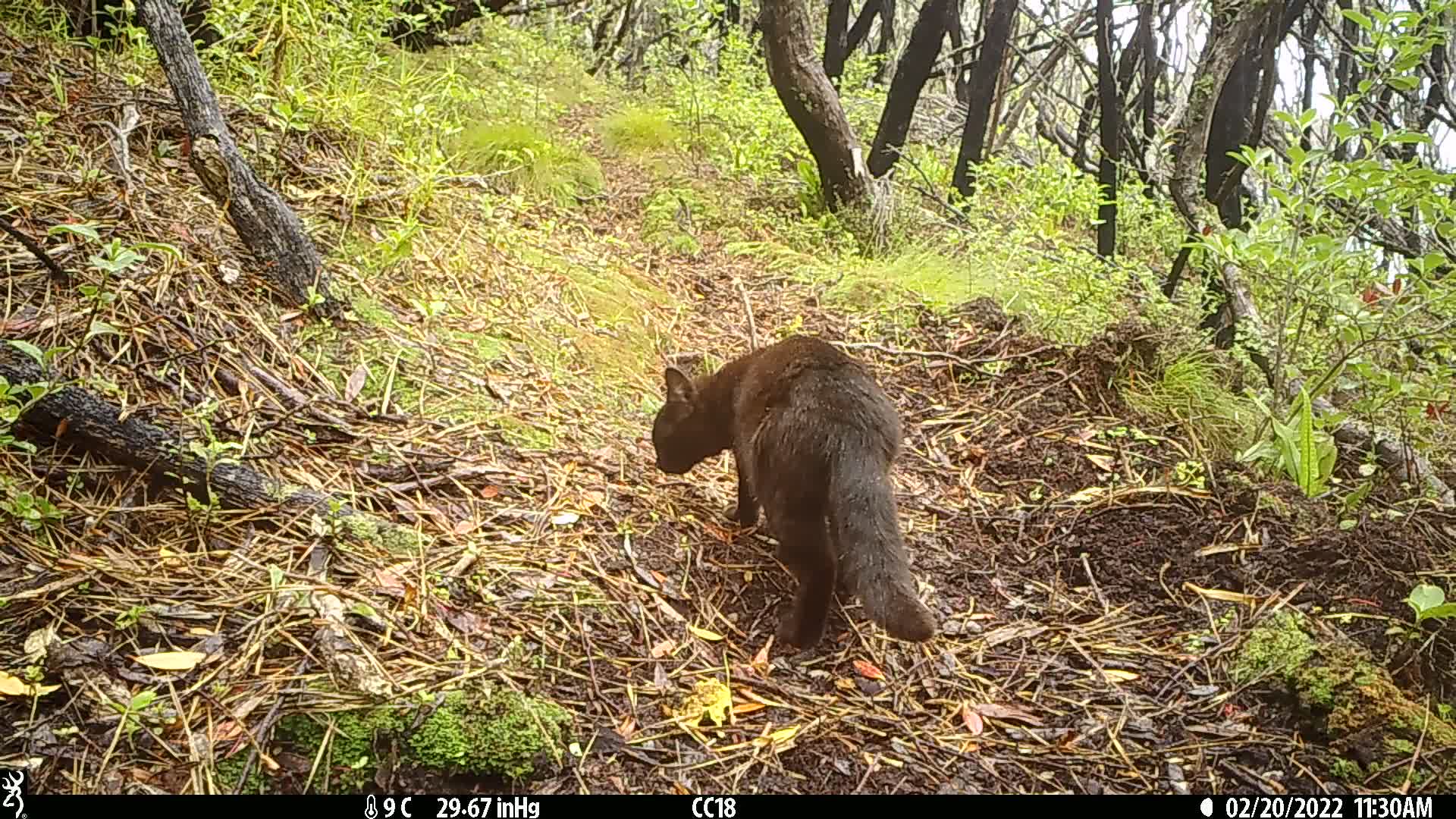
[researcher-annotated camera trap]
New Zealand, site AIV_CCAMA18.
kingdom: Animalia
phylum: Chordata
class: Mammalia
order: Carnivora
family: Felidae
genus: Felis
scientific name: Felis catus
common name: domestic cat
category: cat